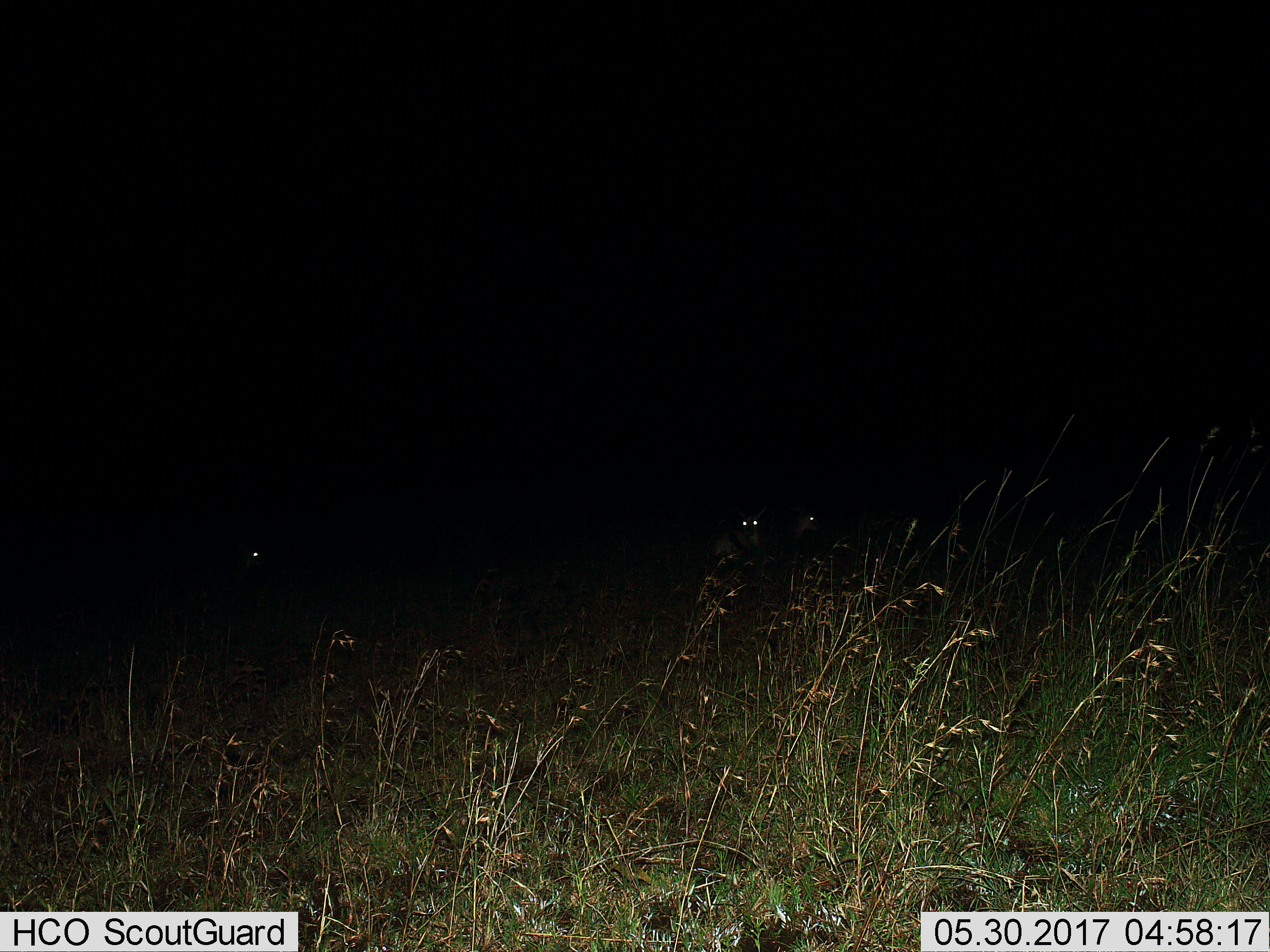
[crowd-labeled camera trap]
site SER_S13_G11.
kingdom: Animalia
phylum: Chordata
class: Mammalia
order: Artiodactyla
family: Bovidae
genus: Eudorcas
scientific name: Eudorcas thomsonii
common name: thomson's gazelle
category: gazellethomsons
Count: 3.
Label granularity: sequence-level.